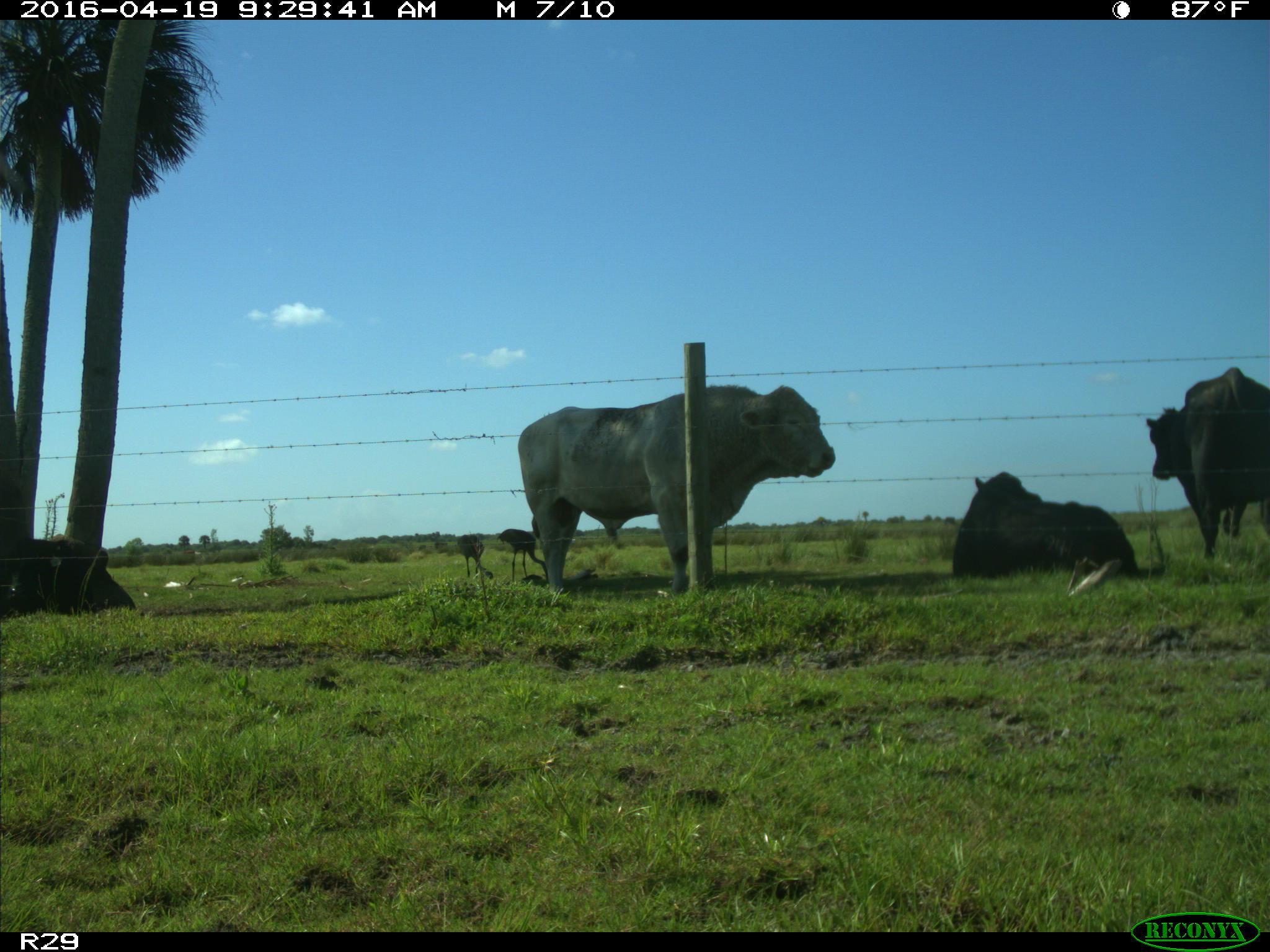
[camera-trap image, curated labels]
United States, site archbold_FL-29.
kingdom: Animalia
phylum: Chordata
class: Mammalia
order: Artiodactyla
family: Bovidae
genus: Bos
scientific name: Bos taurus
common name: domestic cow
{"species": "Bos taurus (domestic cow)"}